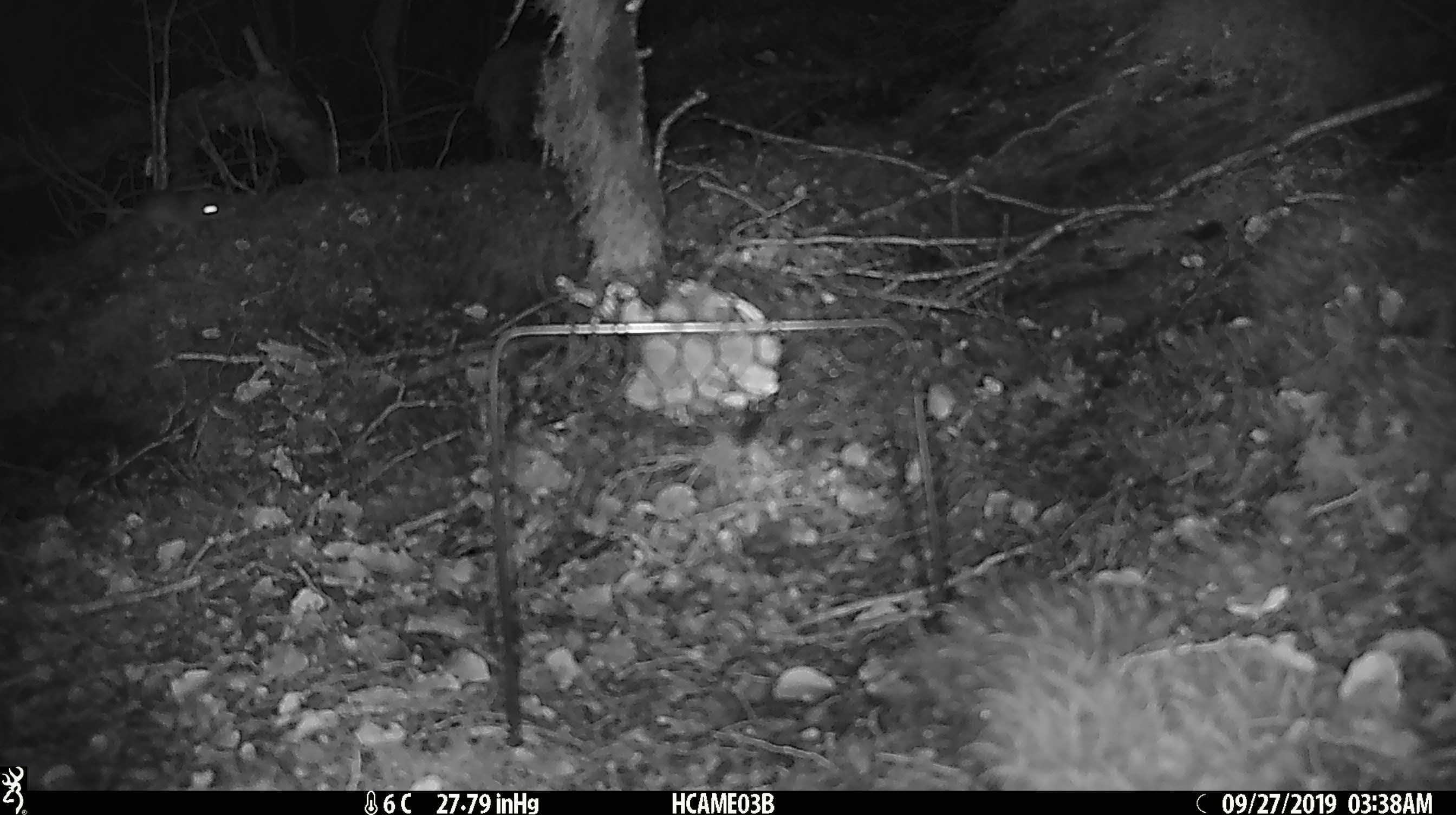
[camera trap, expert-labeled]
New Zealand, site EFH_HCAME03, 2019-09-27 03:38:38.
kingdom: Animalia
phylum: Chordata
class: Mammalia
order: Rodentia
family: Muridae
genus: Mus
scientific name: Mus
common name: mouse